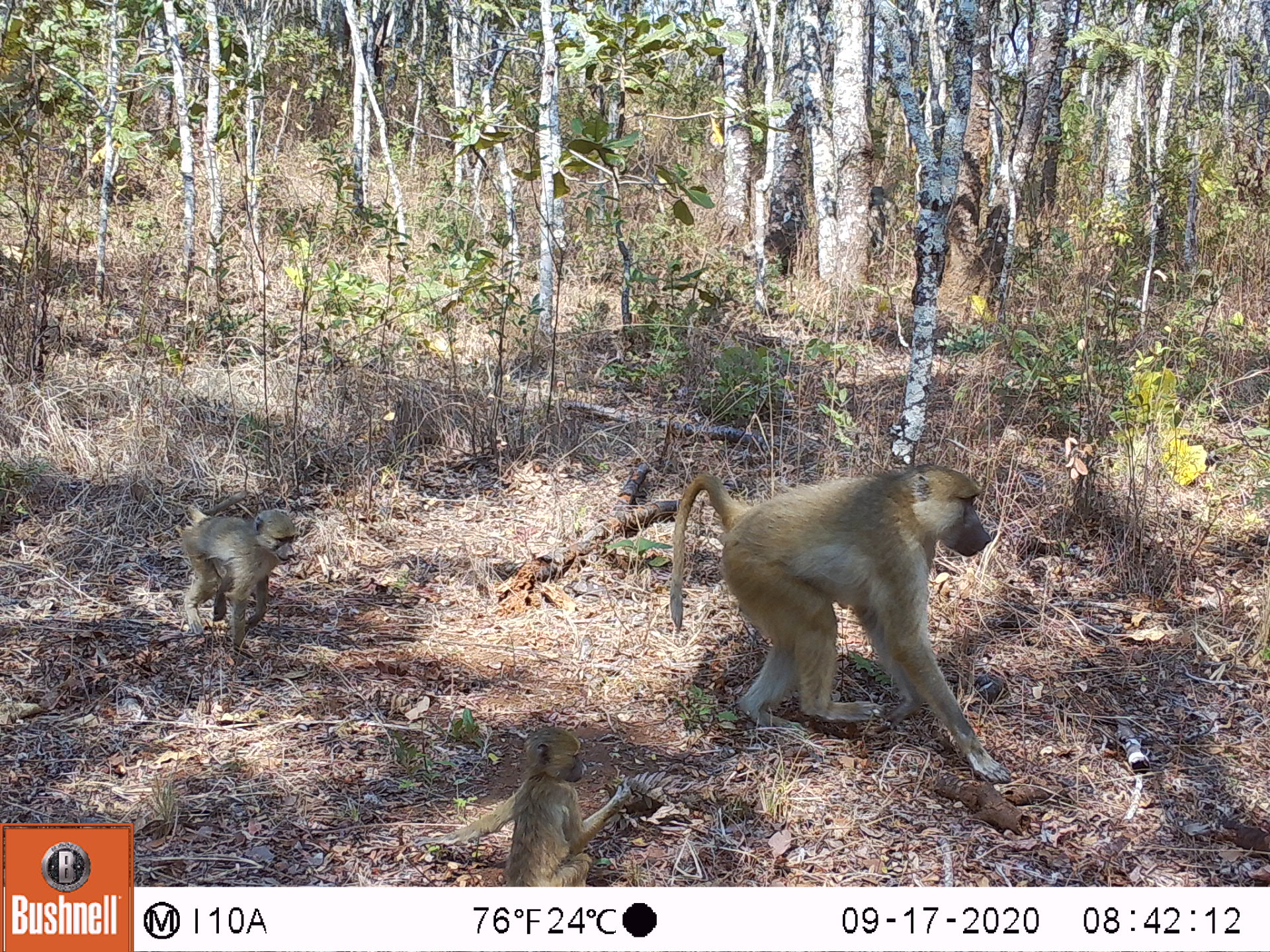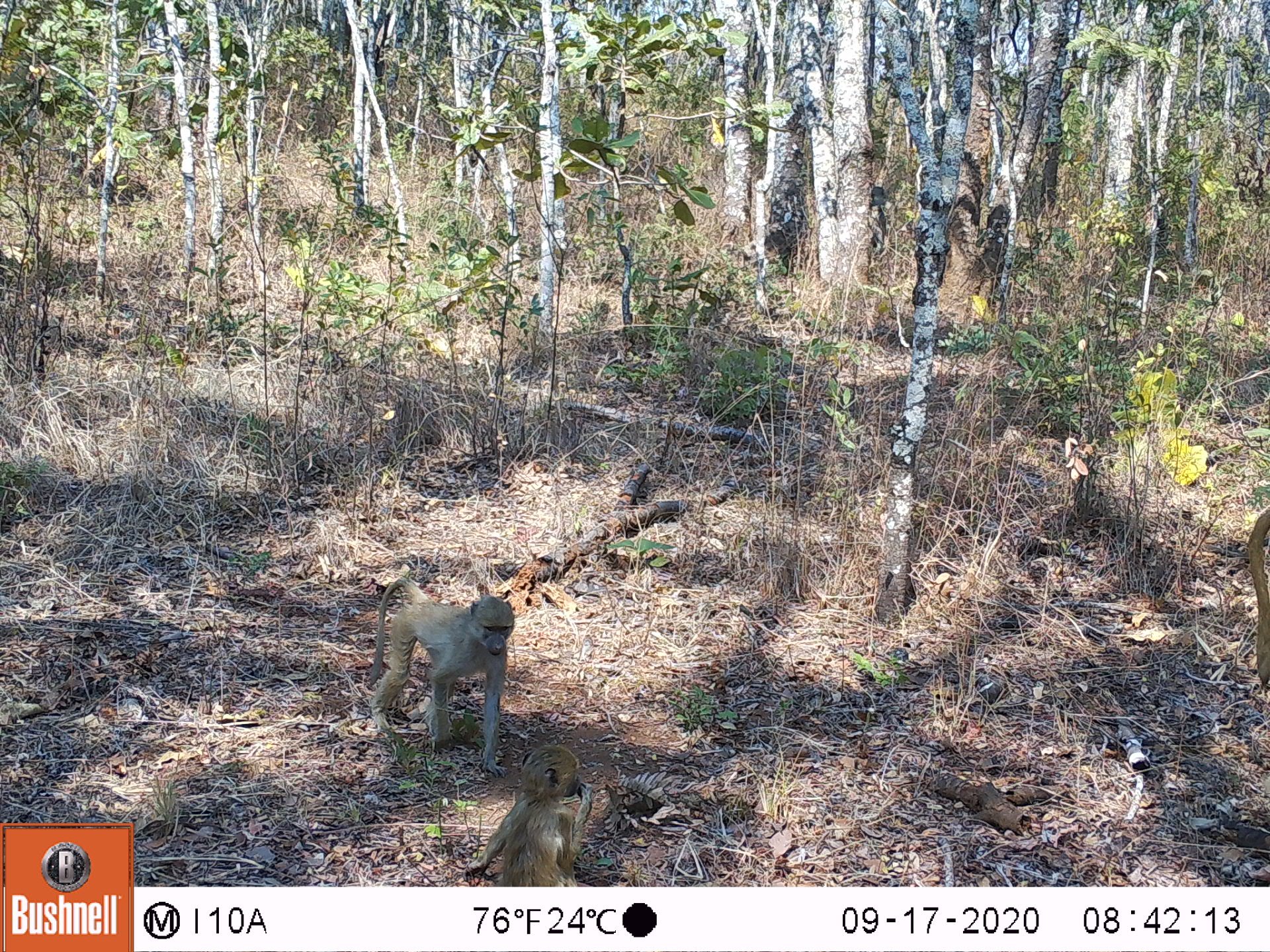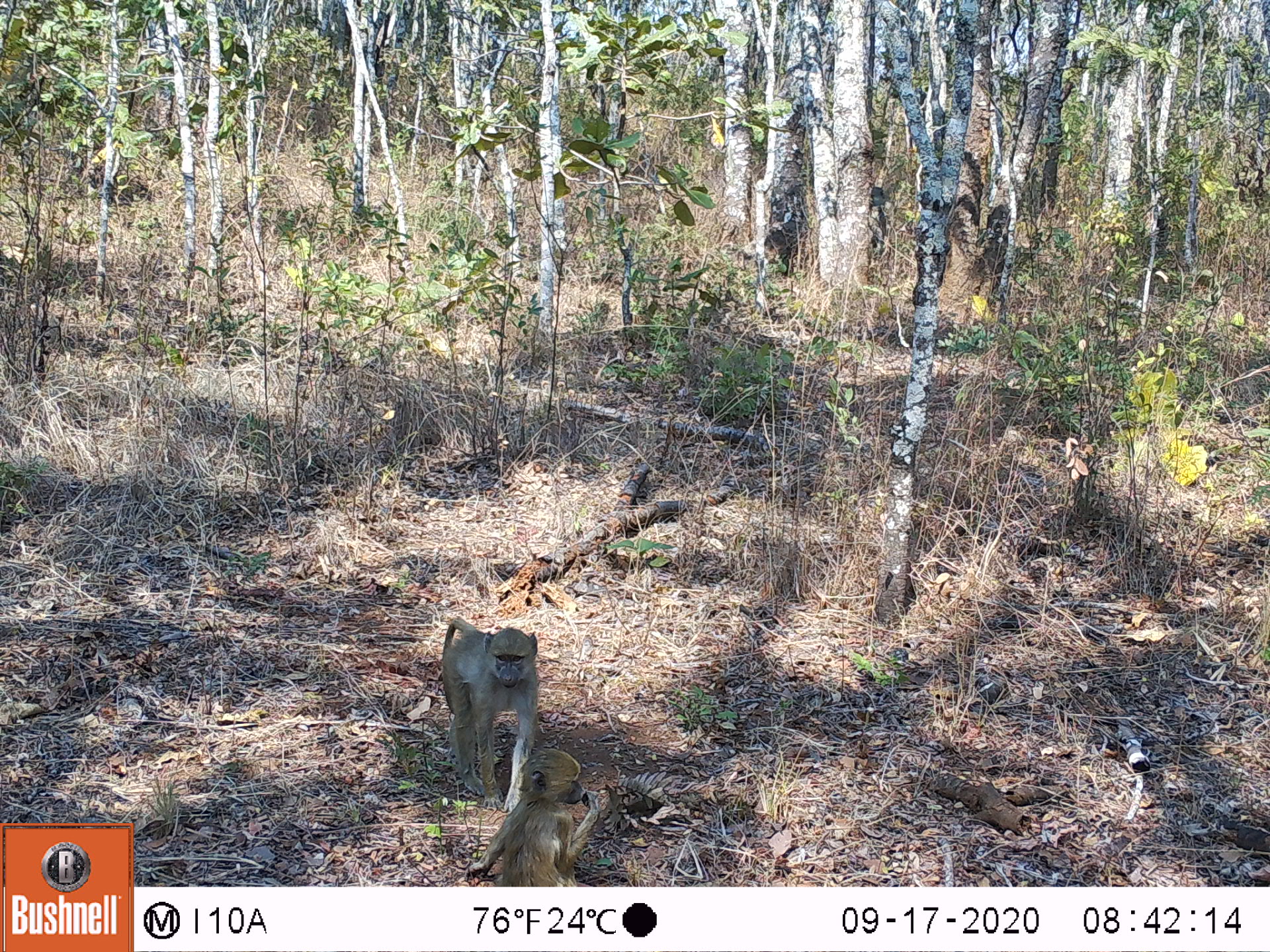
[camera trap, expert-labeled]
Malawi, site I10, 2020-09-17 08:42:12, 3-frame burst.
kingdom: Animalia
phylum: Chordata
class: Mammalia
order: Primates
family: Cercopithecidae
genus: Papio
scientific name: Papio cynocephalus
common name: yellow baboon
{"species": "yellow baboon (Papio cynocephalus)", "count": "3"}